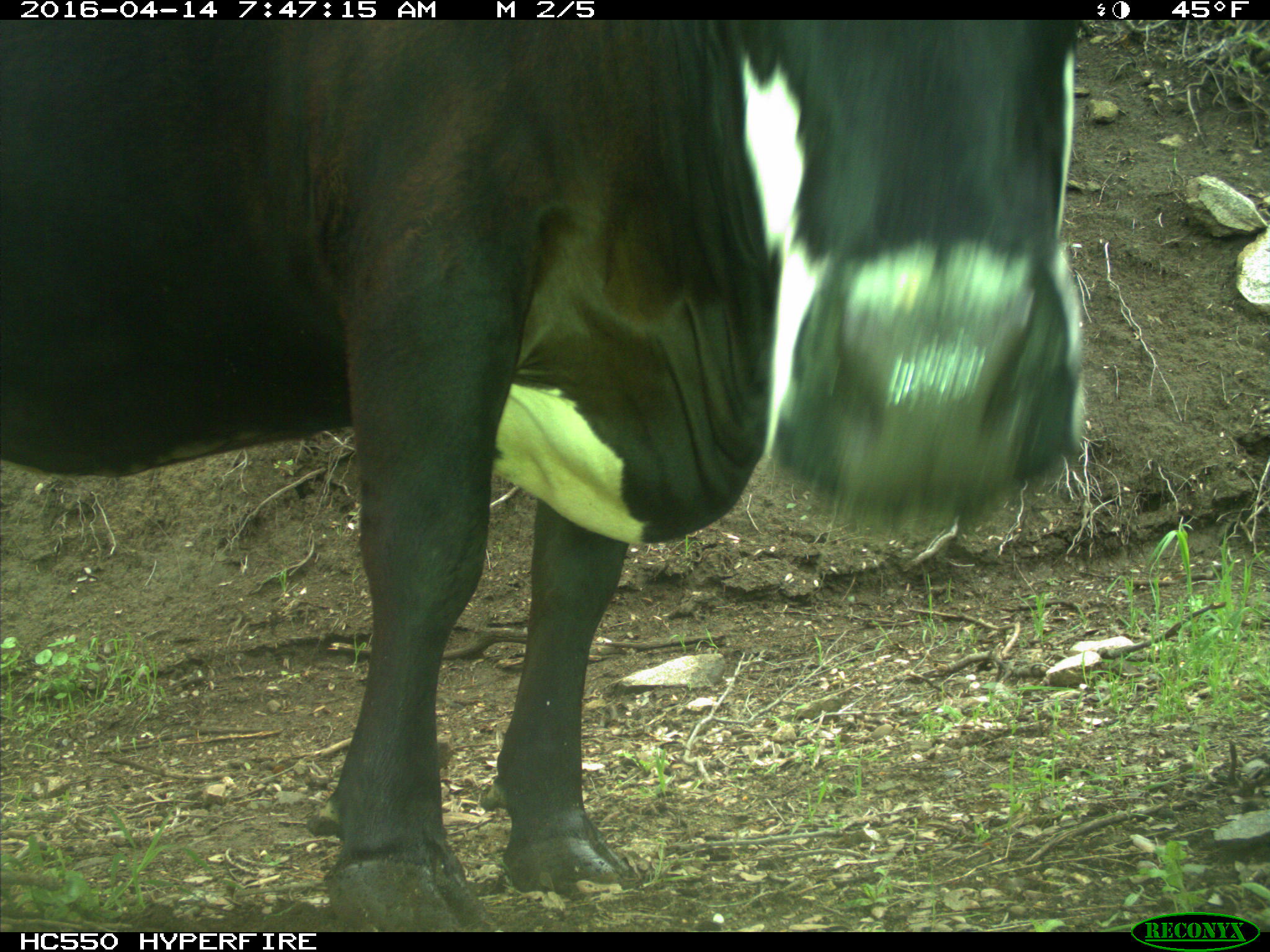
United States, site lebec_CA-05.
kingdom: Animalia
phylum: Chordata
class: Mammalia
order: Artiodactyla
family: Bovidae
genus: Bos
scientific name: Bos taurus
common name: domestic cow